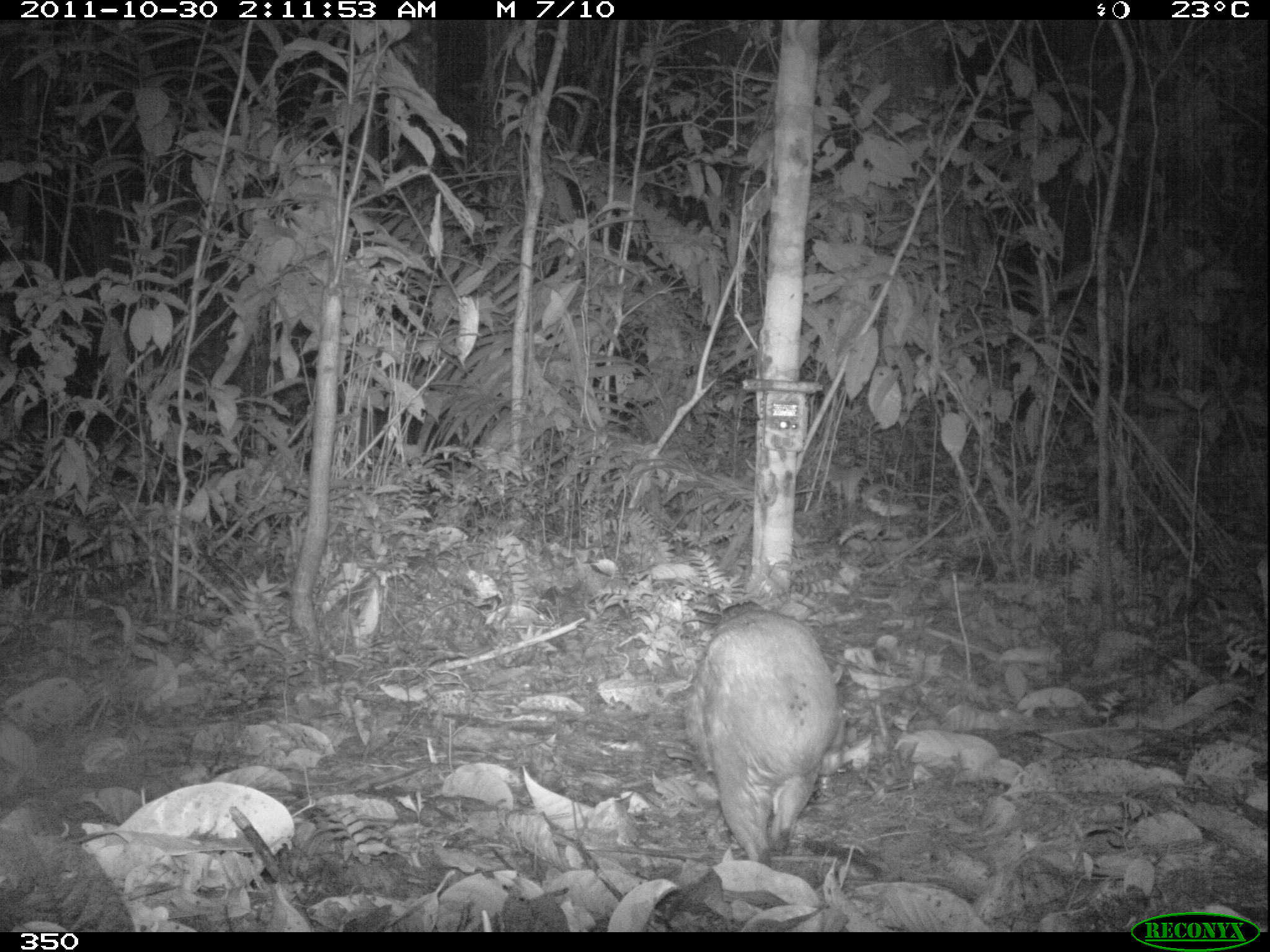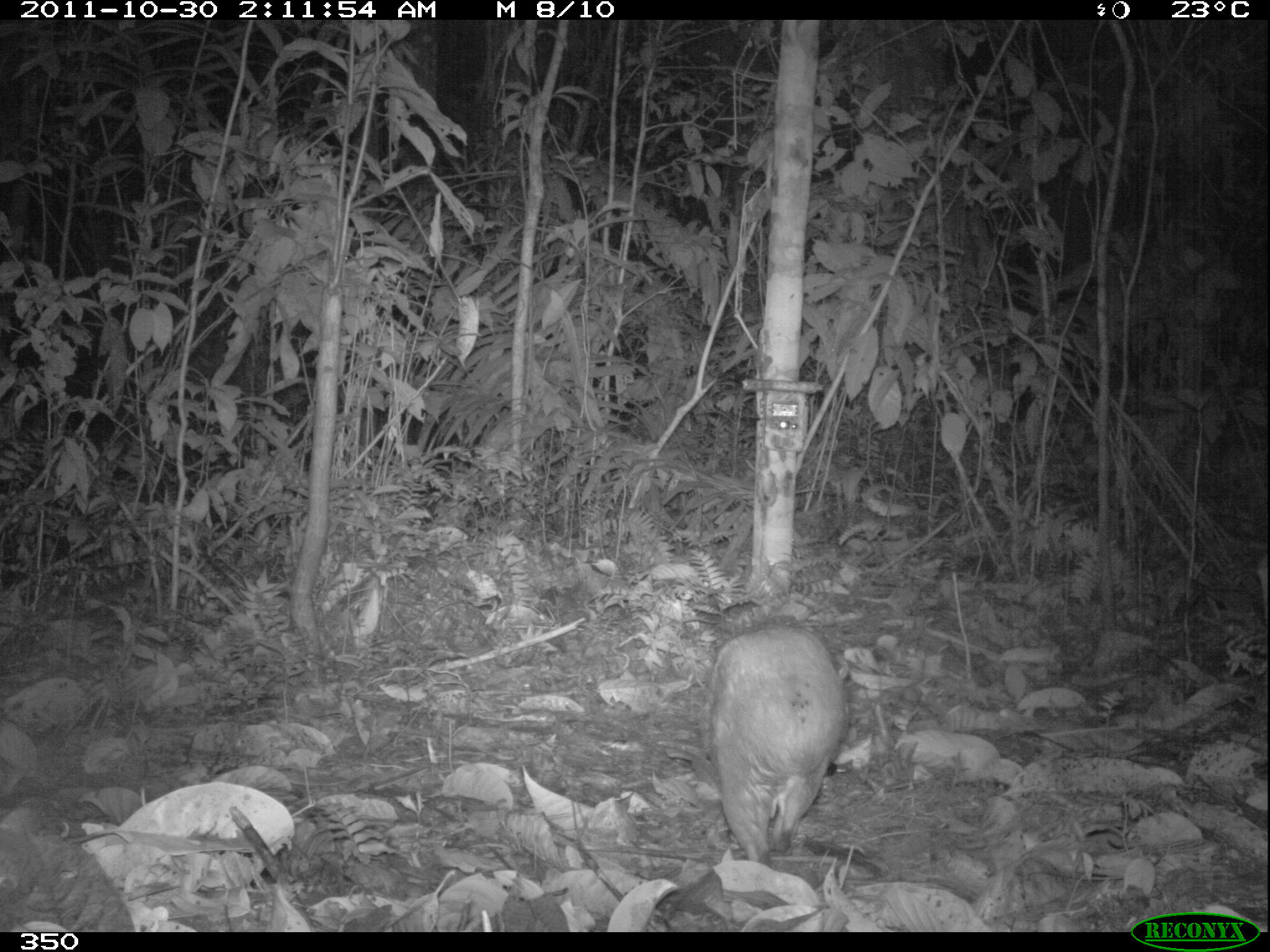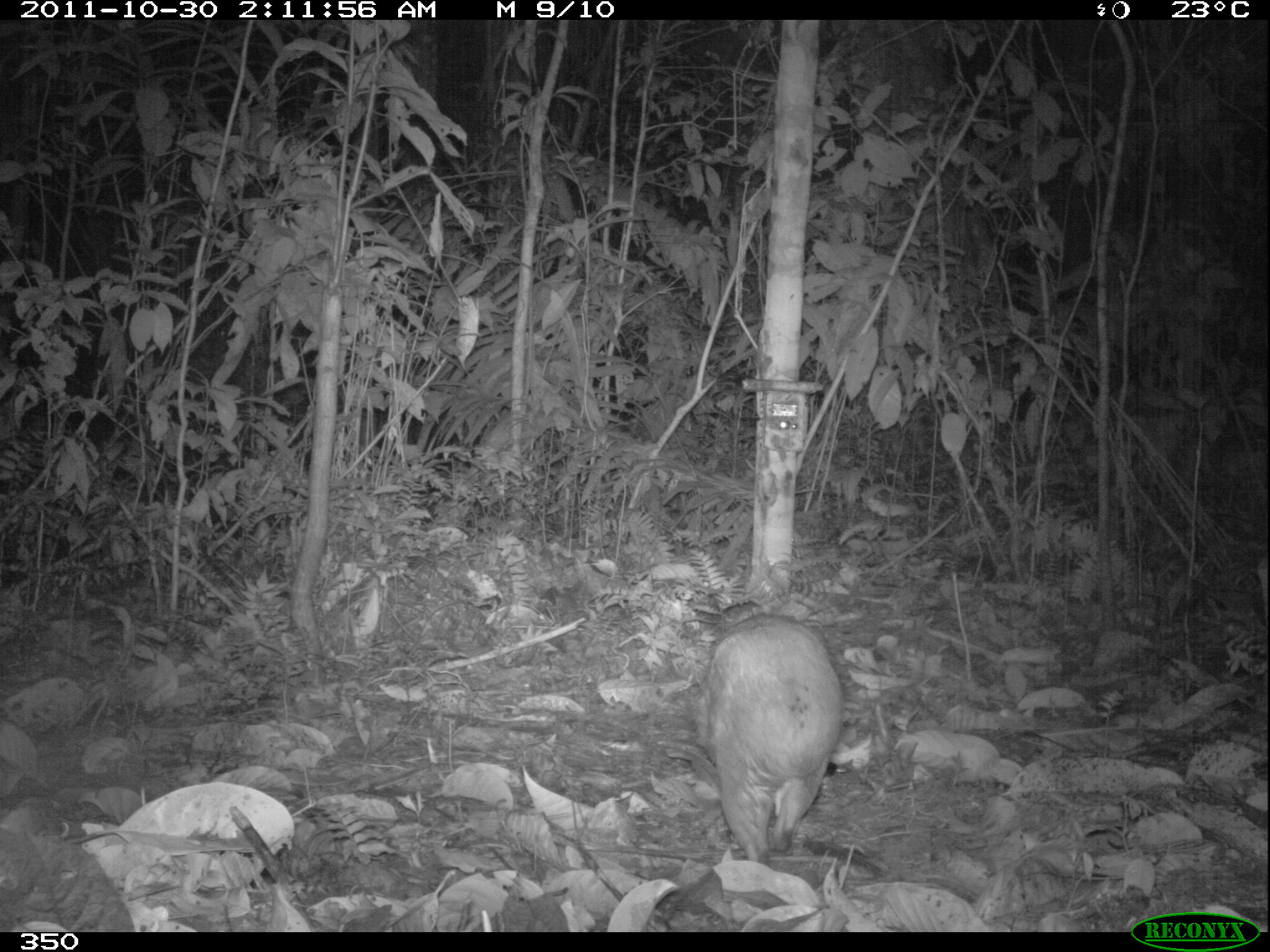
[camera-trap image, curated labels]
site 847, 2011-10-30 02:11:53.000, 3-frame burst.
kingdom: Animalia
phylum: Chordata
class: Mammalia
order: Rodentia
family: Cuniculidae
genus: Cuniculus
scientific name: Cuniculus paca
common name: spotted paca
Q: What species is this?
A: Cuniculus paca (spotted paca).